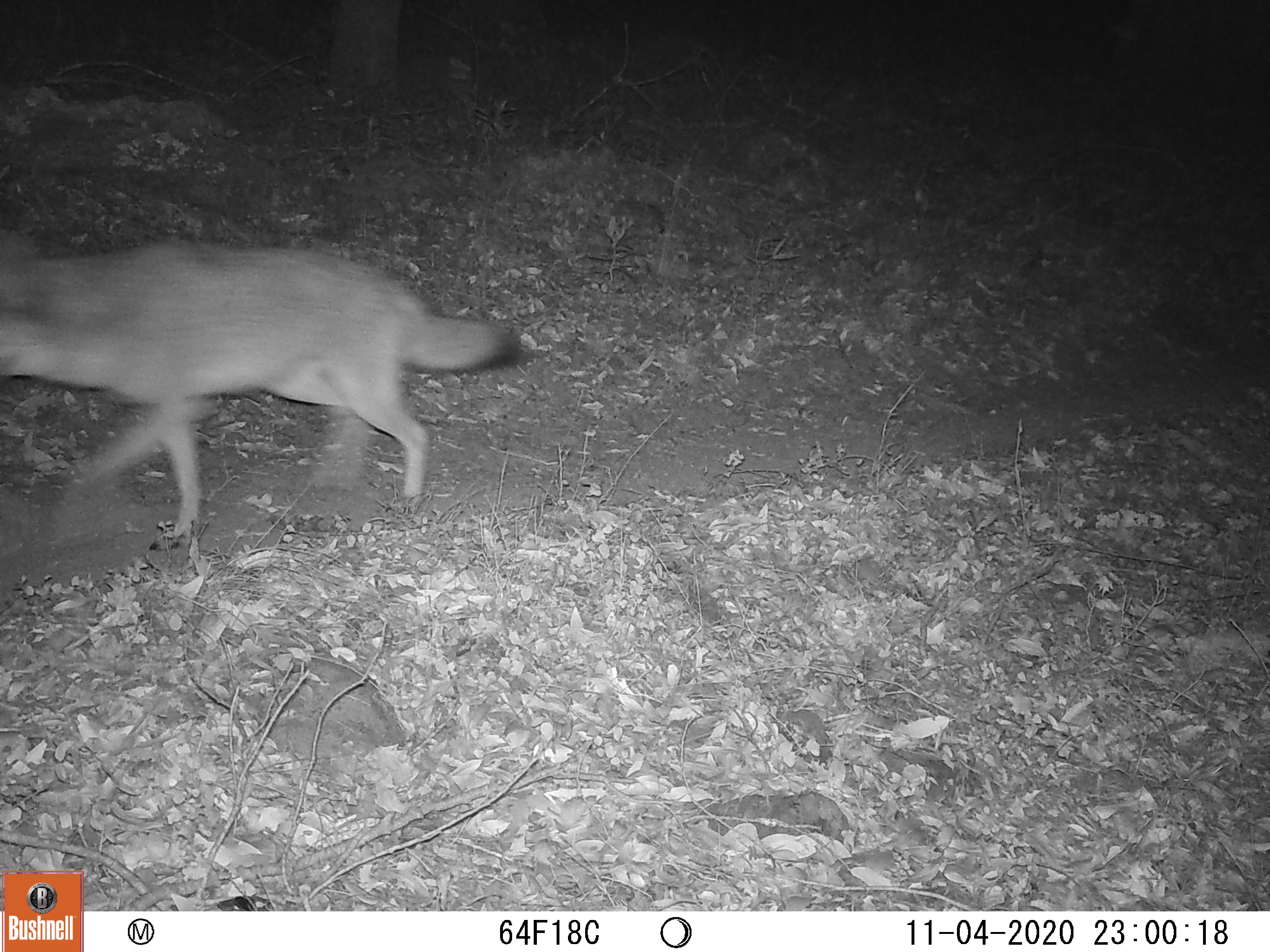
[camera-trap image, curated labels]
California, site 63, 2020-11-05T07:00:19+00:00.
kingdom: Animalia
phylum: Chordata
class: Mammalia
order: Carnivora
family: Canidae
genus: Canis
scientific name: Canis latrans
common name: coyote